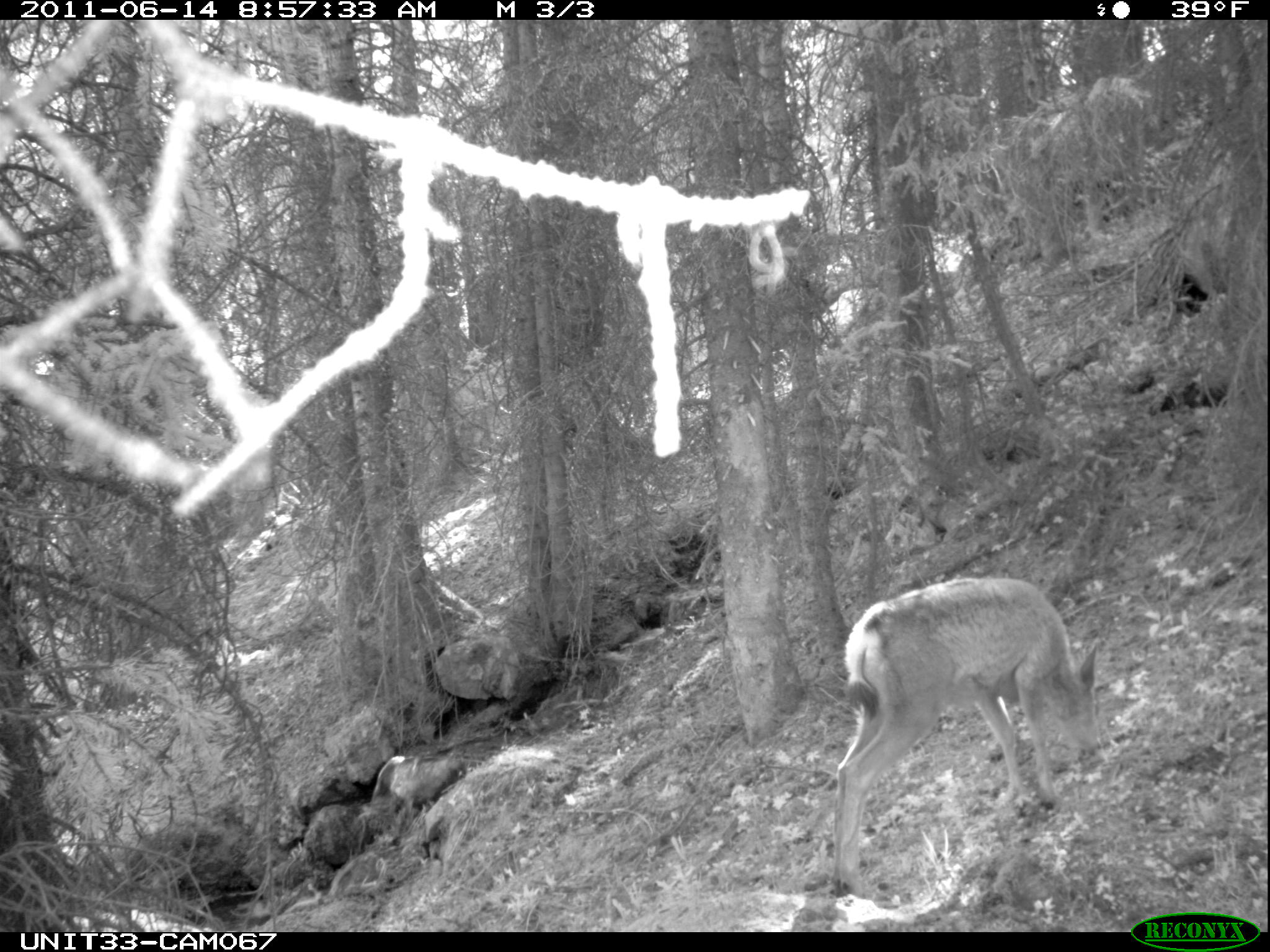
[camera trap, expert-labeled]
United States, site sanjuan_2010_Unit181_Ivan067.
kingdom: Animalia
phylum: Chordata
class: Mammalia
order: Artiodactyla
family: Cervidae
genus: Odocoileus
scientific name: Odocoileus hemionus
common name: mule deer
Odocoileus hemionus (mule deer).